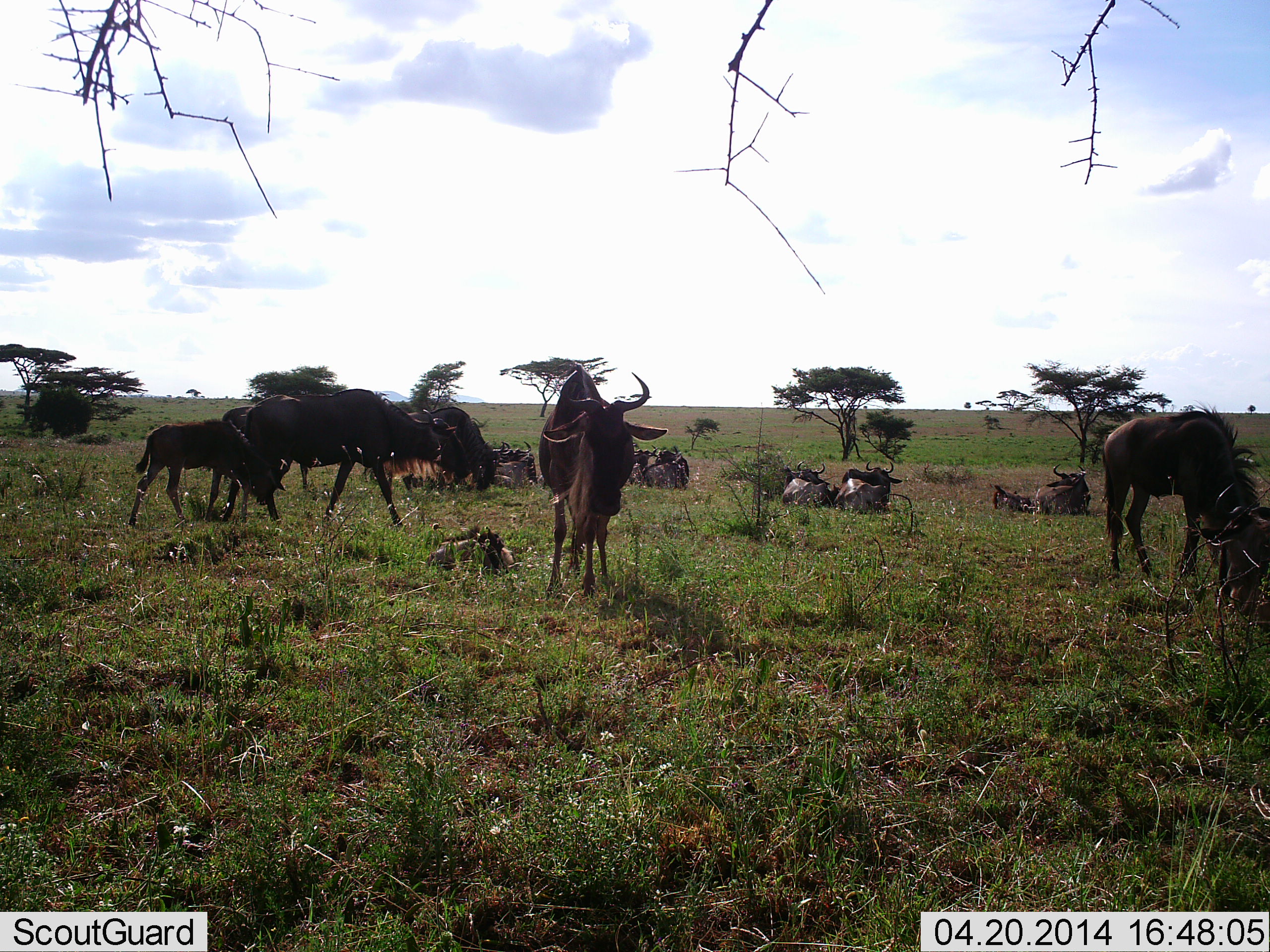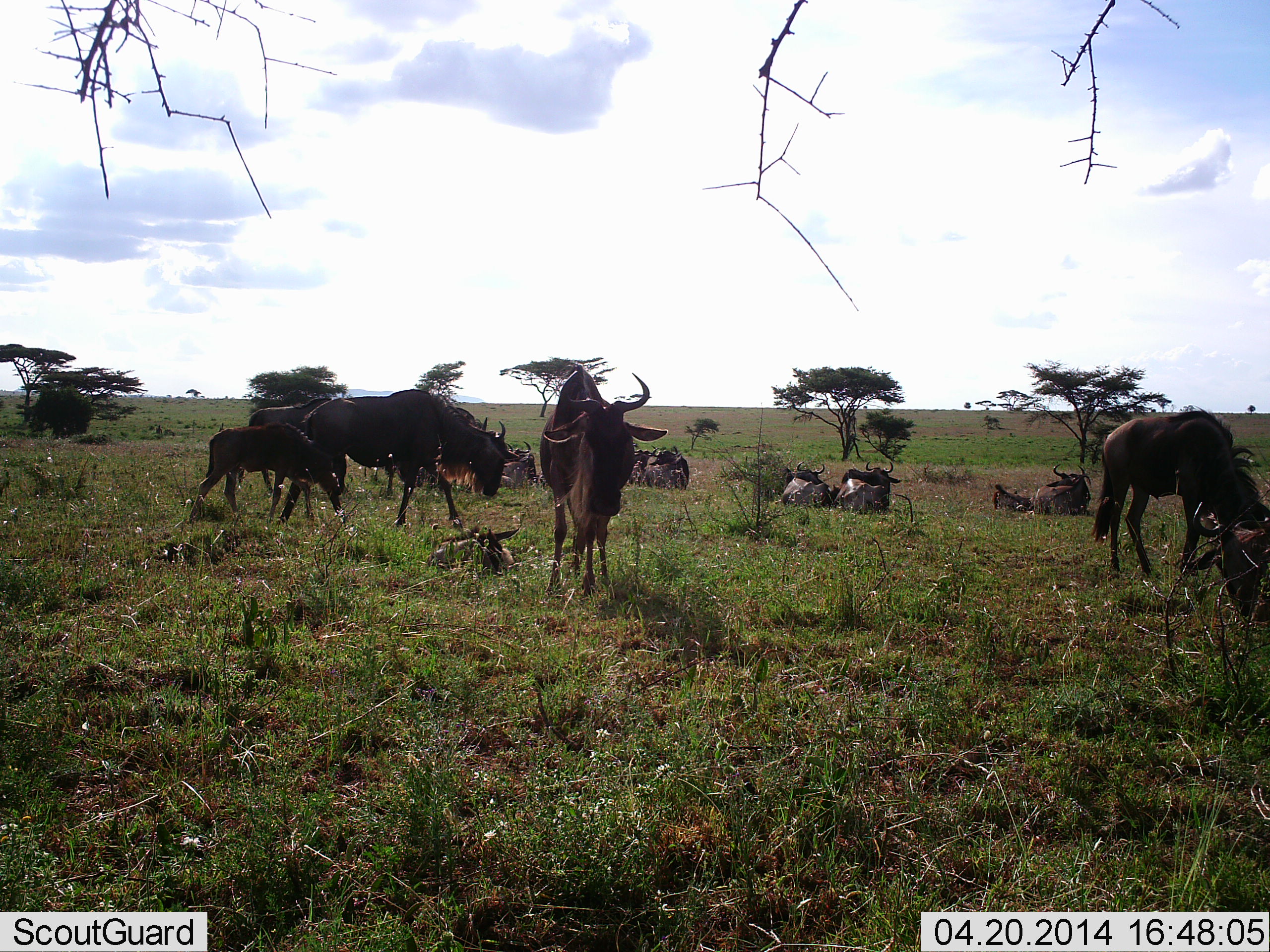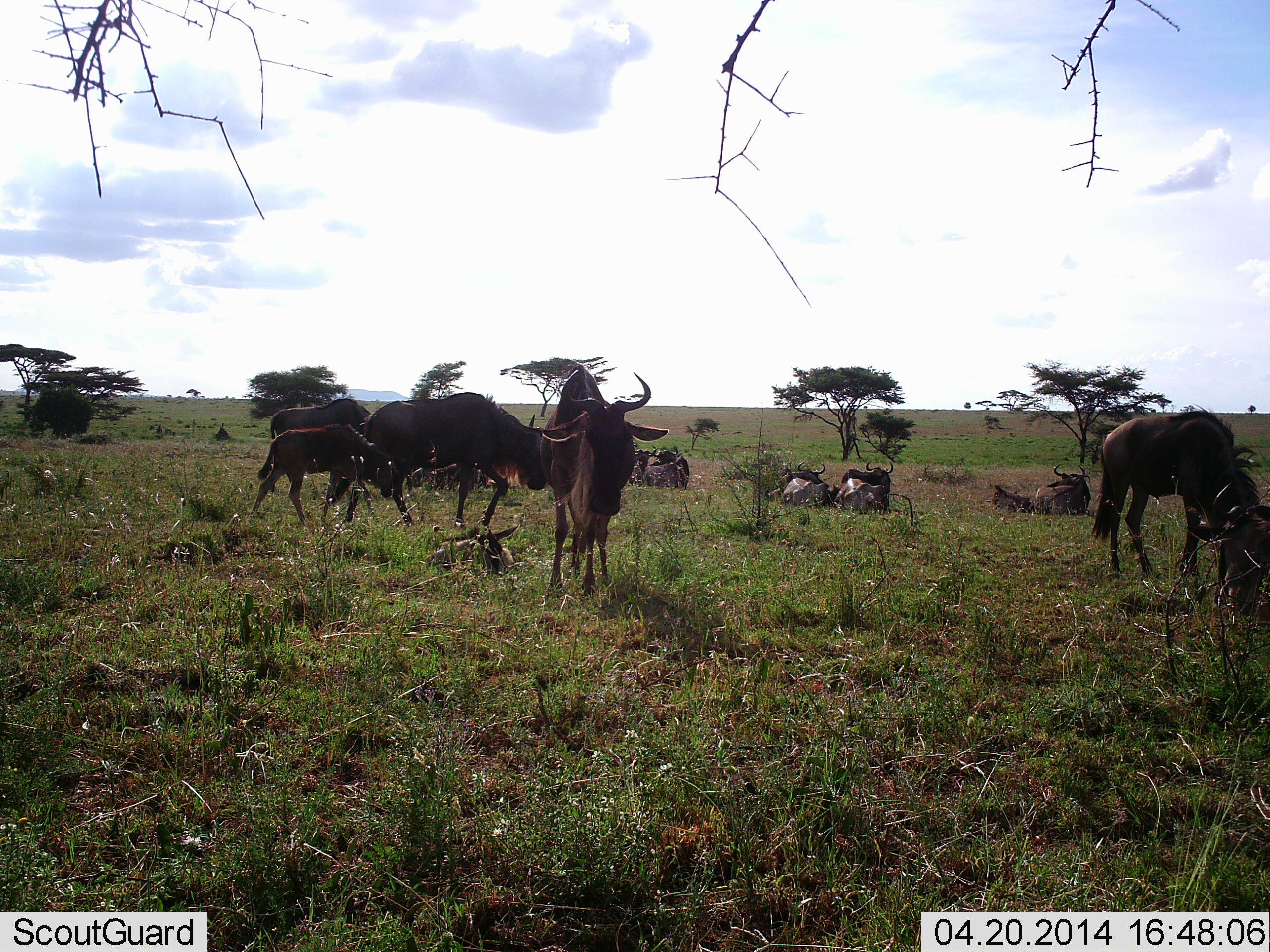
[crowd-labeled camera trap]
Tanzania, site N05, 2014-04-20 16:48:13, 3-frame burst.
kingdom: Animalia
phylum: Chordata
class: Mammalia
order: Artiodactyla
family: Bovidae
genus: Connochaetes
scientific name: Connochaetes taurinus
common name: blue wildebeest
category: wildebeest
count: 11-50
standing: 80%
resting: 90%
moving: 40%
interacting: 0%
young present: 70%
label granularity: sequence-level